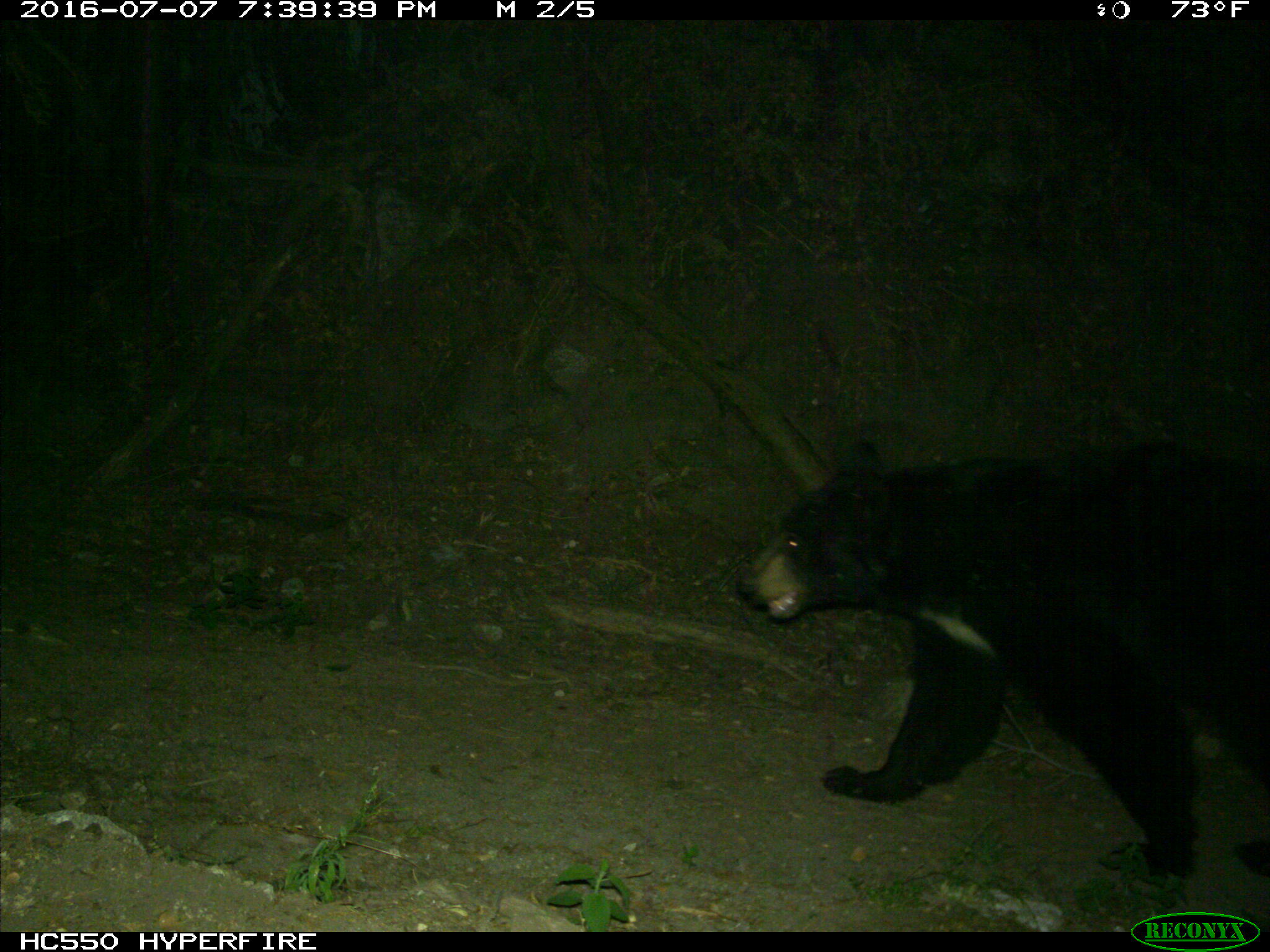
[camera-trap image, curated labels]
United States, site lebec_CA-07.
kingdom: Animalia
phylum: Chordata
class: Mammalia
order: Carnivora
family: Ursidae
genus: Ursus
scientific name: Ursus americanus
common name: american black bear